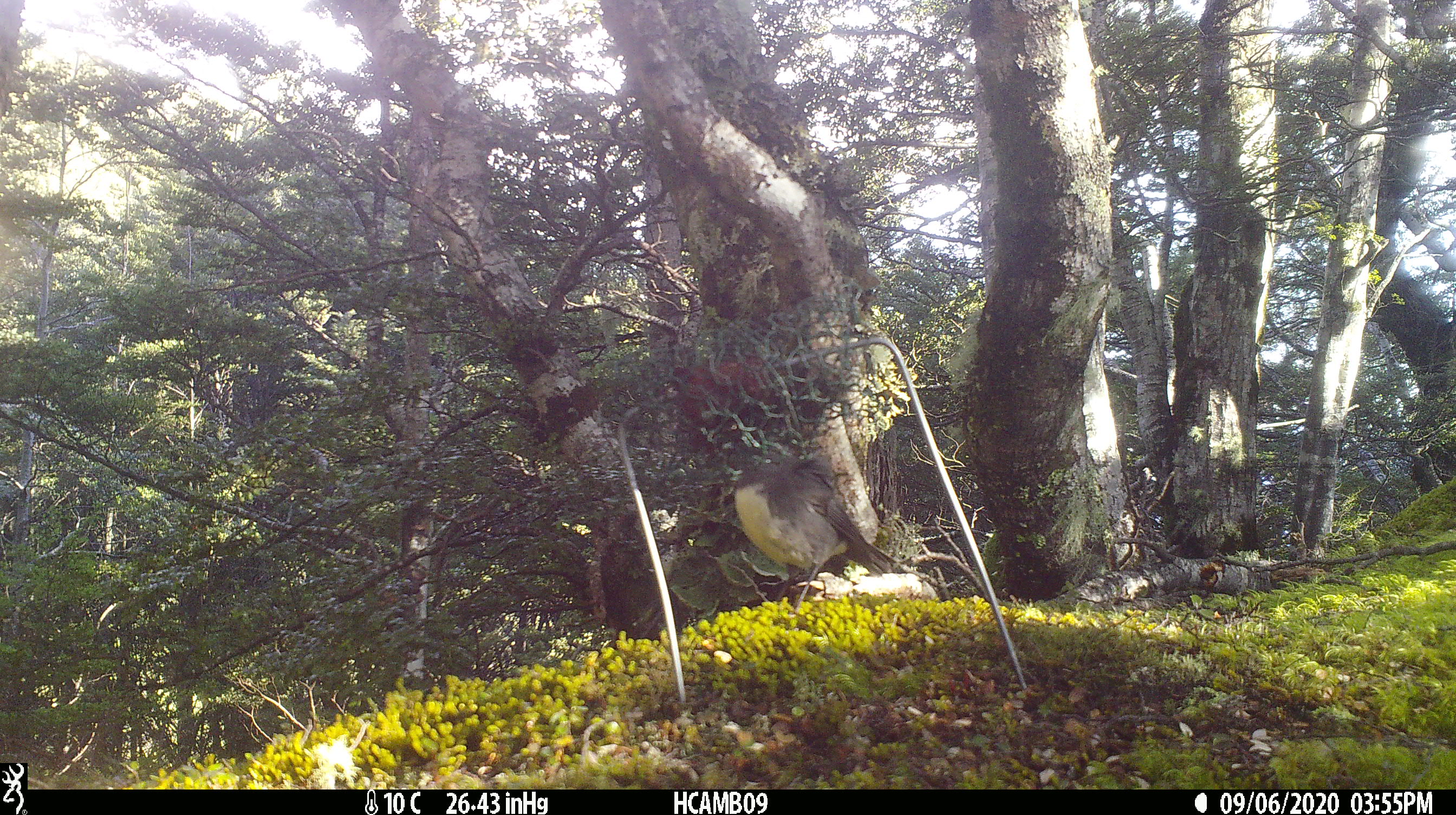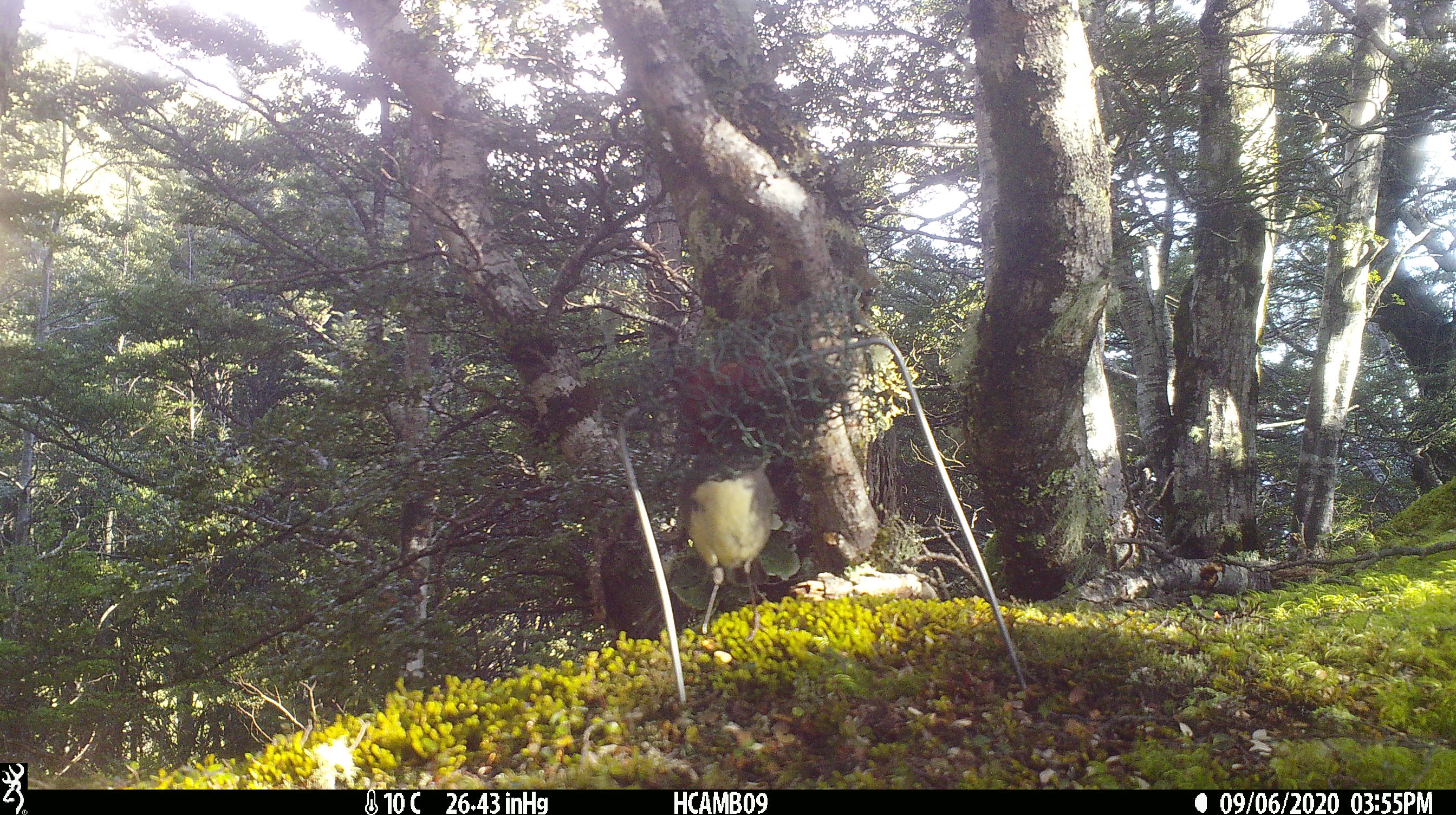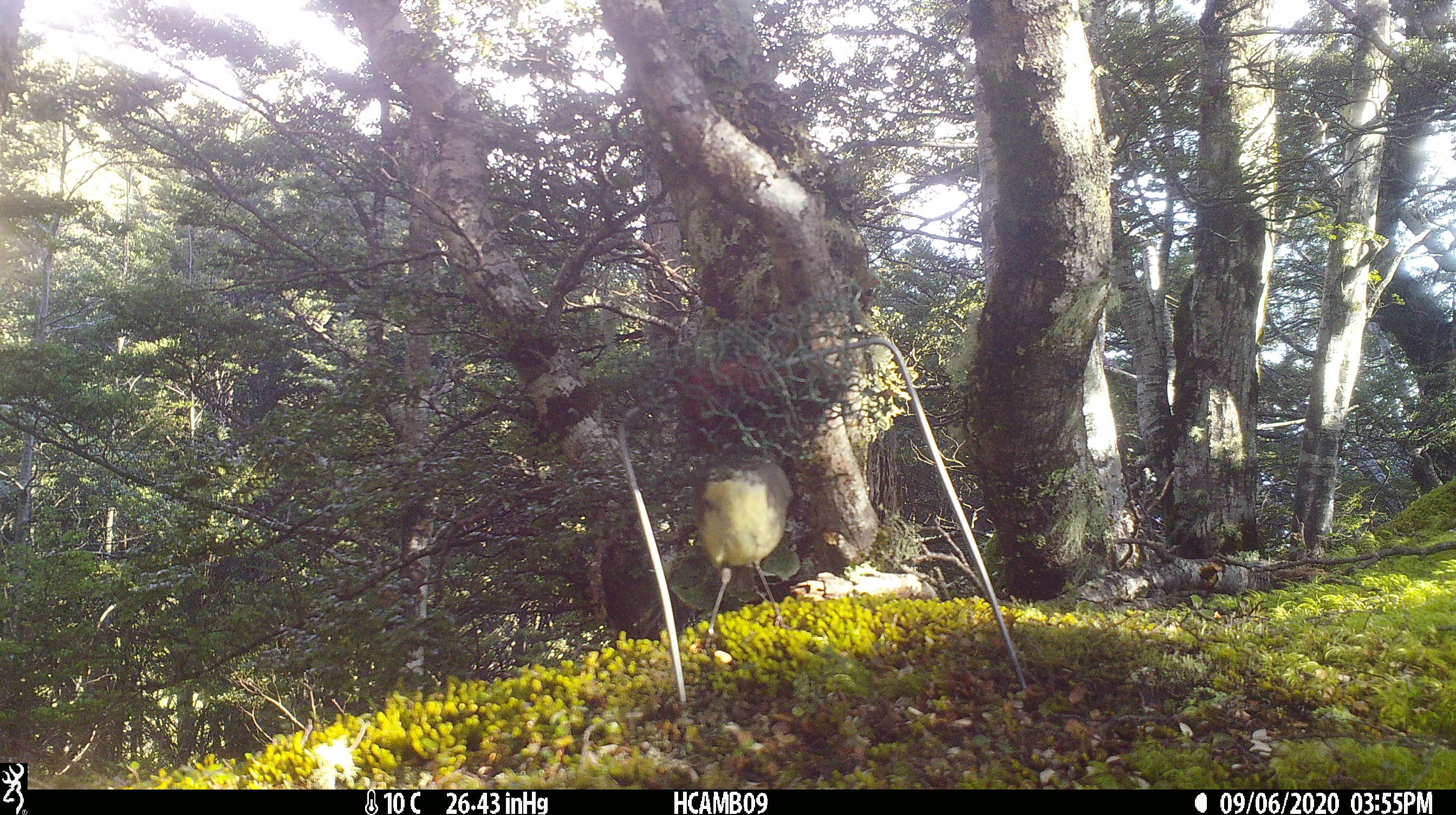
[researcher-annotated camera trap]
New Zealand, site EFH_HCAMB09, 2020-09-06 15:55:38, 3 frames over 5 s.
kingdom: Animalia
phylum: Chordata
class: Aves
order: Passeriformes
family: Petroicidae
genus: Petroica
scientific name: Petroica australis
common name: new zealand robin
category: robin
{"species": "robin (new zealand robin) (Petroica australis)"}